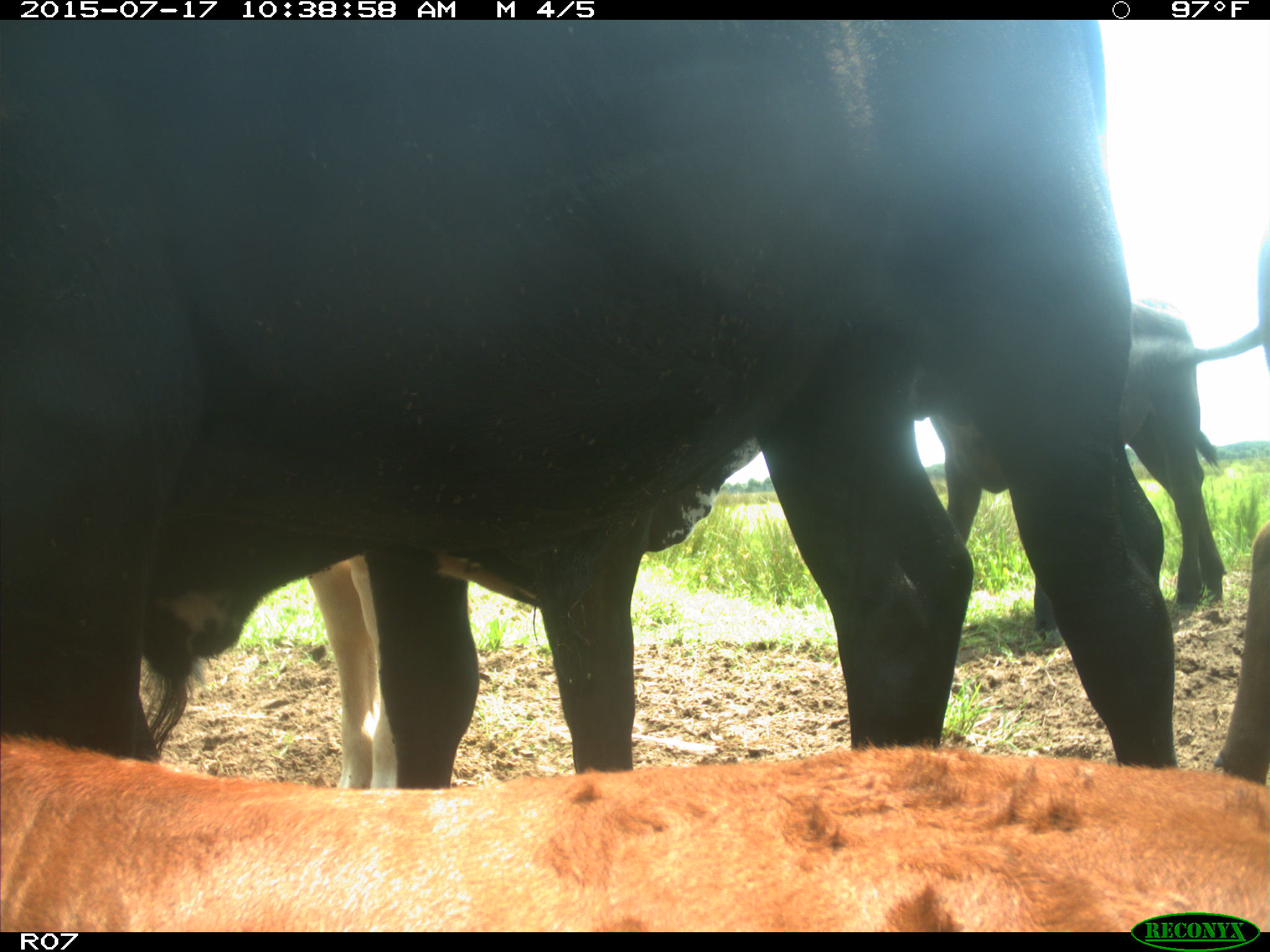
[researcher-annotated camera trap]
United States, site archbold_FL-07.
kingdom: Animalia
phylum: Chordata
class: Mammalia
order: Artiodactyla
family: Bovidae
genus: Bos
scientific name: Bos taurus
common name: domestic cow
Bos taurus (domestic cow).